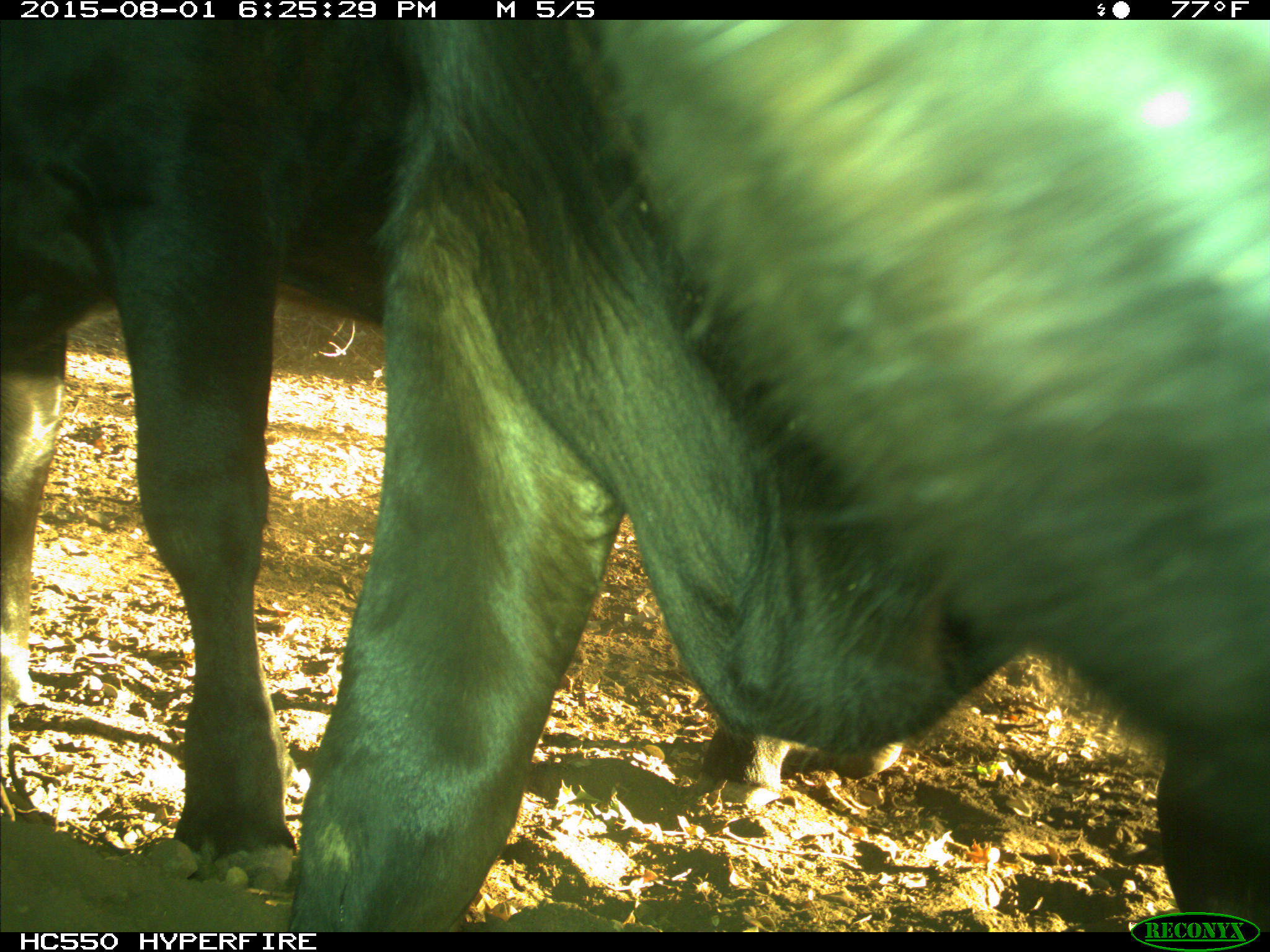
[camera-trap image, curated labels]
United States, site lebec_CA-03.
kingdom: Animalia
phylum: Chordata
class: Mammalia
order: Artiodactyla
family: Bovidae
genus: Bos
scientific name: Bos taurus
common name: domestic cow